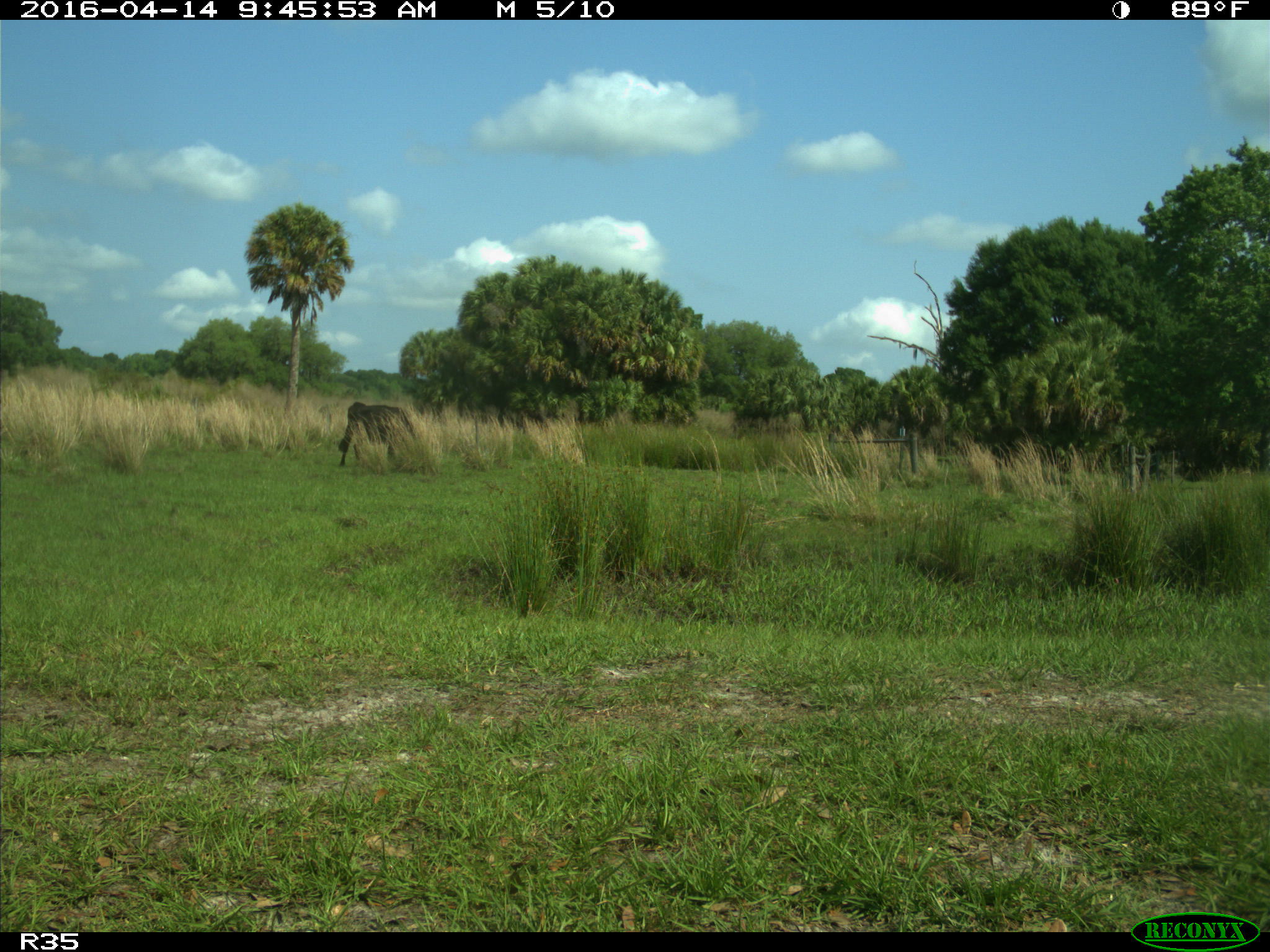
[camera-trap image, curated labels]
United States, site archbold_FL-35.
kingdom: Animalia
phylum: Chordata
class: Mammalia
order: Artiodactyla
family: Bovidae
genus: Bos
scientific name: Bos taurus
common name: domestic cow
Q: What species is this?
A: Bos taurus (domestic cow).